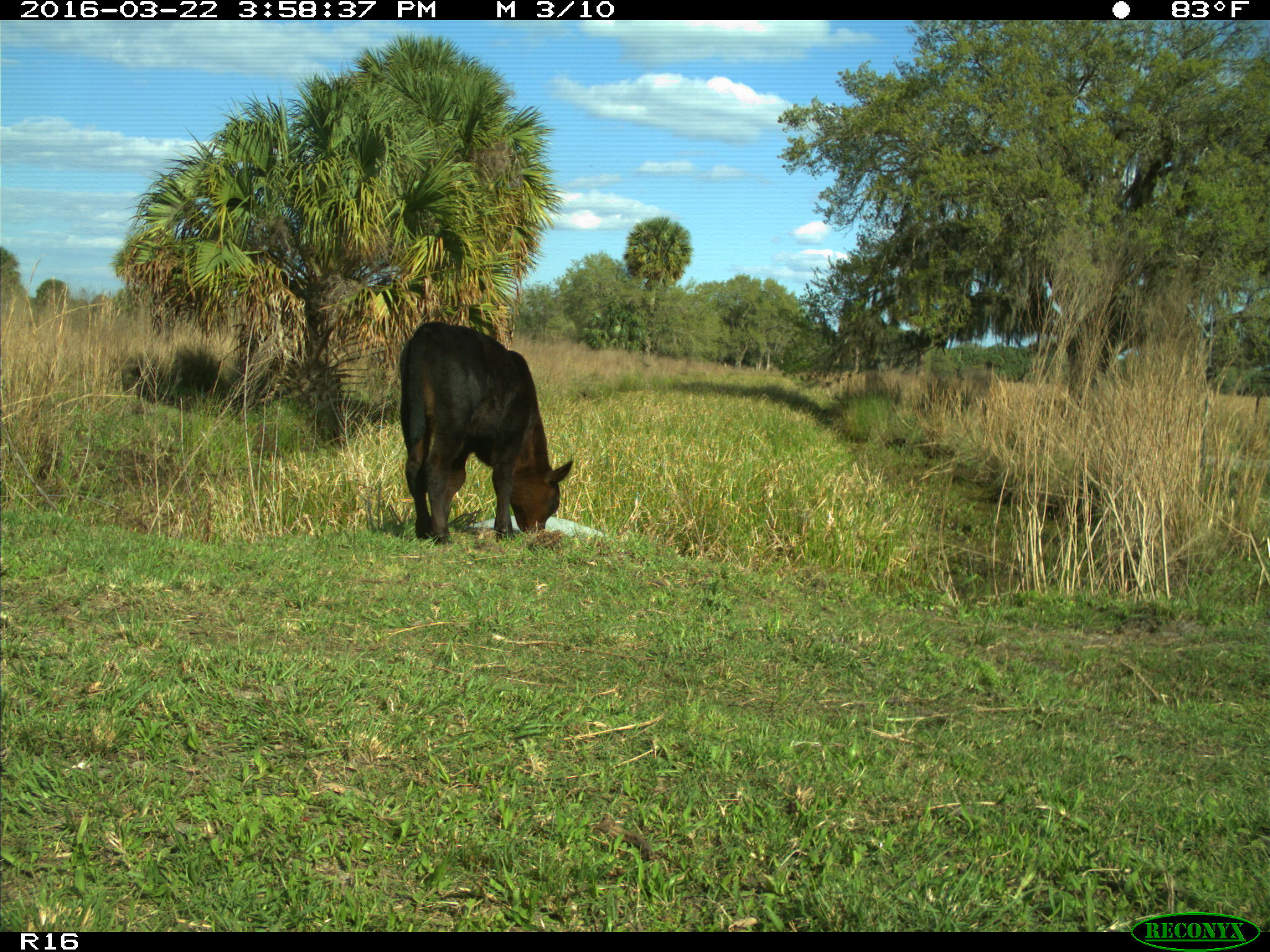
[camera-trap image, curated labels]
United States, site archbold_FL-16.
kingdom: Animalia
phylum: Chordata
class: Mammalia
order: Artiodactyla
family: Bovidae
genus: Bos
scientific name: Bos taurus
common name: domestic cow